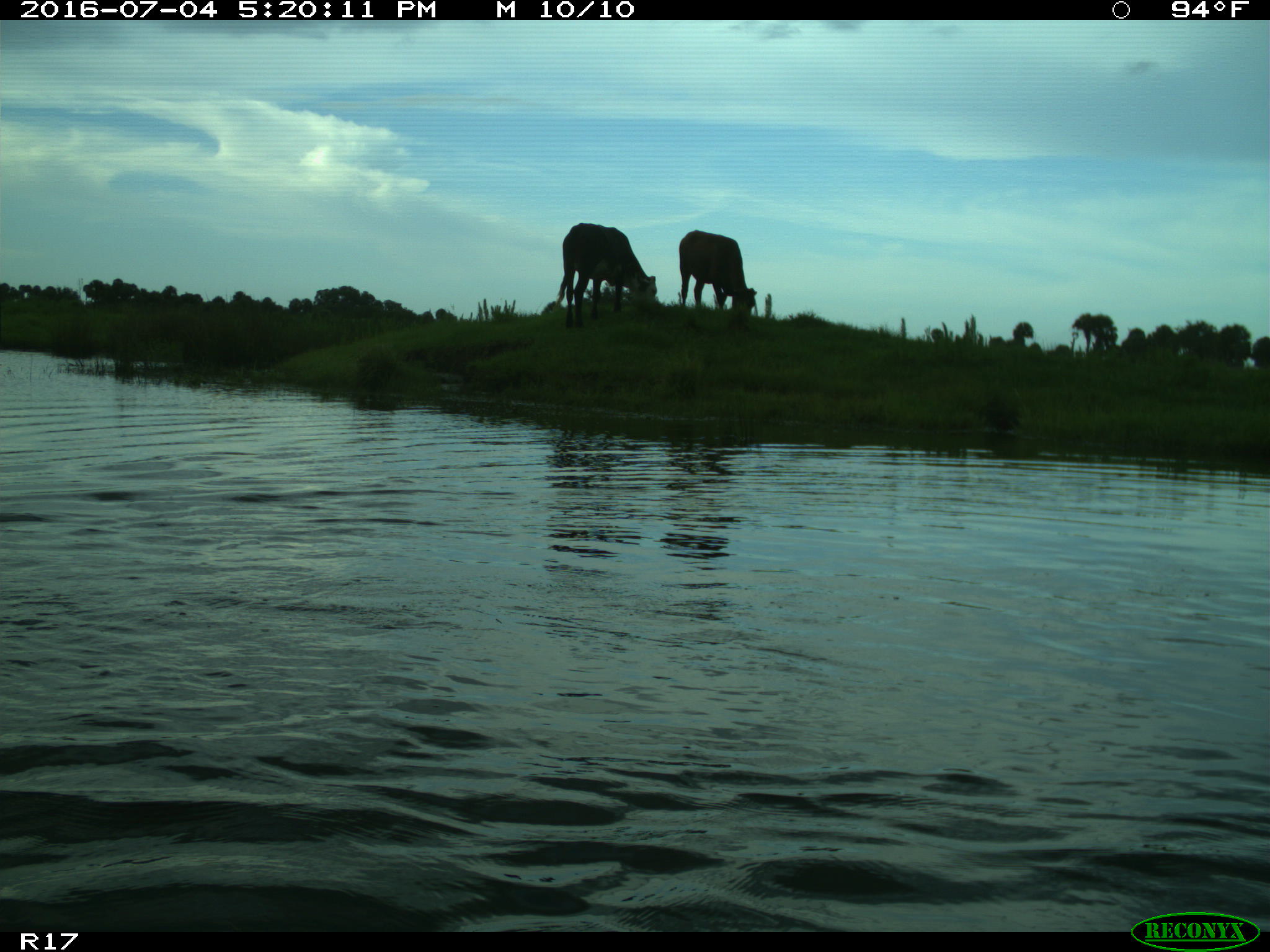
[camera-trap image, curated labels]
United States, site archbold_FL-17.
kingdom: Animalia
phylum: Chordata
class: Mammalia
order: Artiodactyla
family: Bovidae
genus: Bos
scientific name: Bos taurus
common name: domestic cow